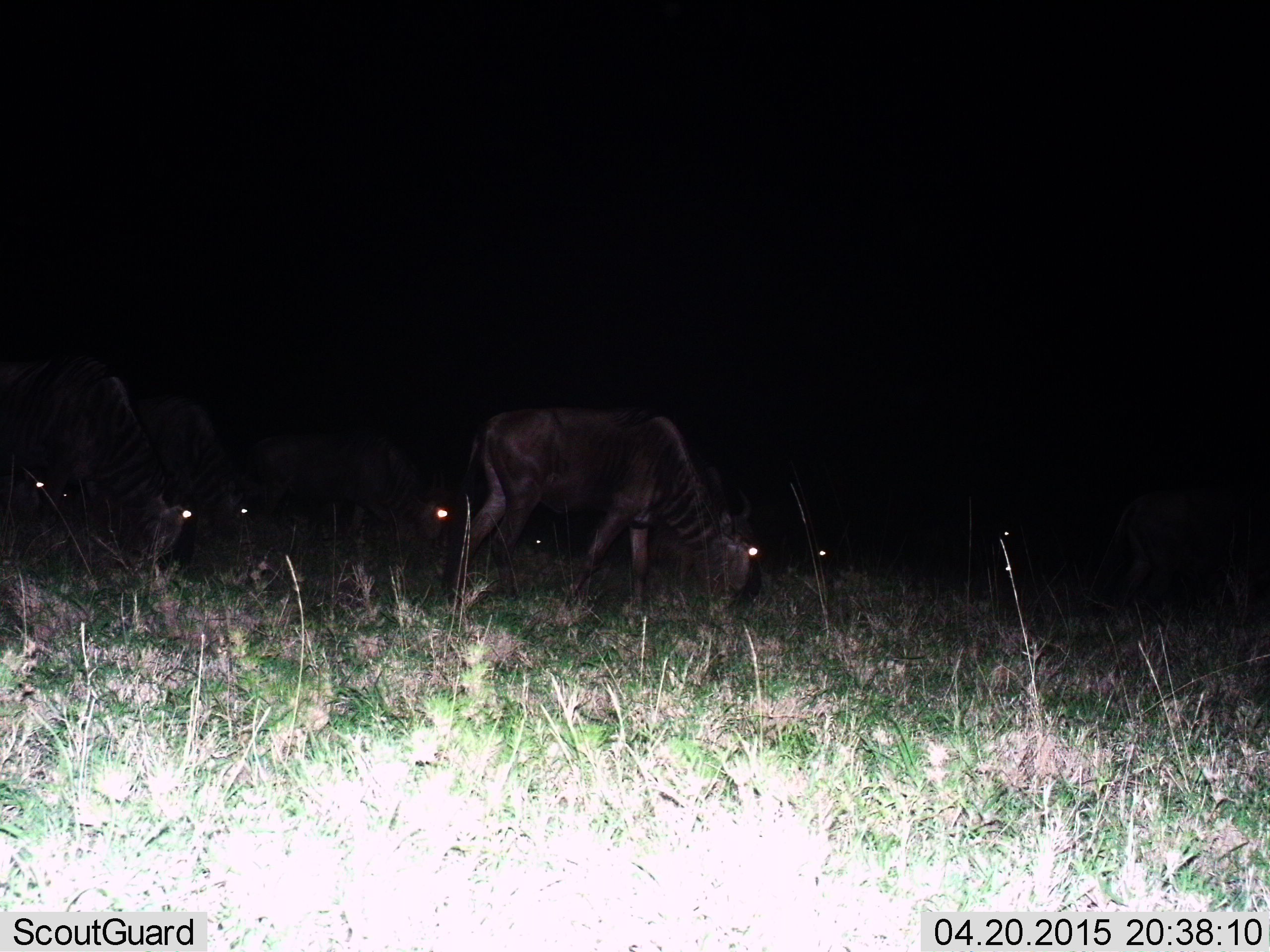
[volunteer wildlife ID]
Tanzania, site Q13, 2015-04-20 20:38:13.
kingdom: Animalia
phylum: Chordata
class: Mammalia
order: Artiodactyla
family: Bovidae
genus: Connochaetes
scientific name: Connochaetes taurinus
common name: blue wildebeest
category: wildebeest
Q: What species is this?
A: Wildebeest (blue wildebeest) (Connochaetes taurinus).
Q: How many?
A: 6.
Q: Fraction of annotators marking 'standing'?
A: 0%.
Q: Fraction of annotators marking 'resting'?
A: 0%.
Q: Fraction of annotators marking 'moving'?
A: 20%.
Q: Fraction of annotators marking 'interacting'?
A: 0%.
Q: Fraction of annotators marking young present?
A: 0%.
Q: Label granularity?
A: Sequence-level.